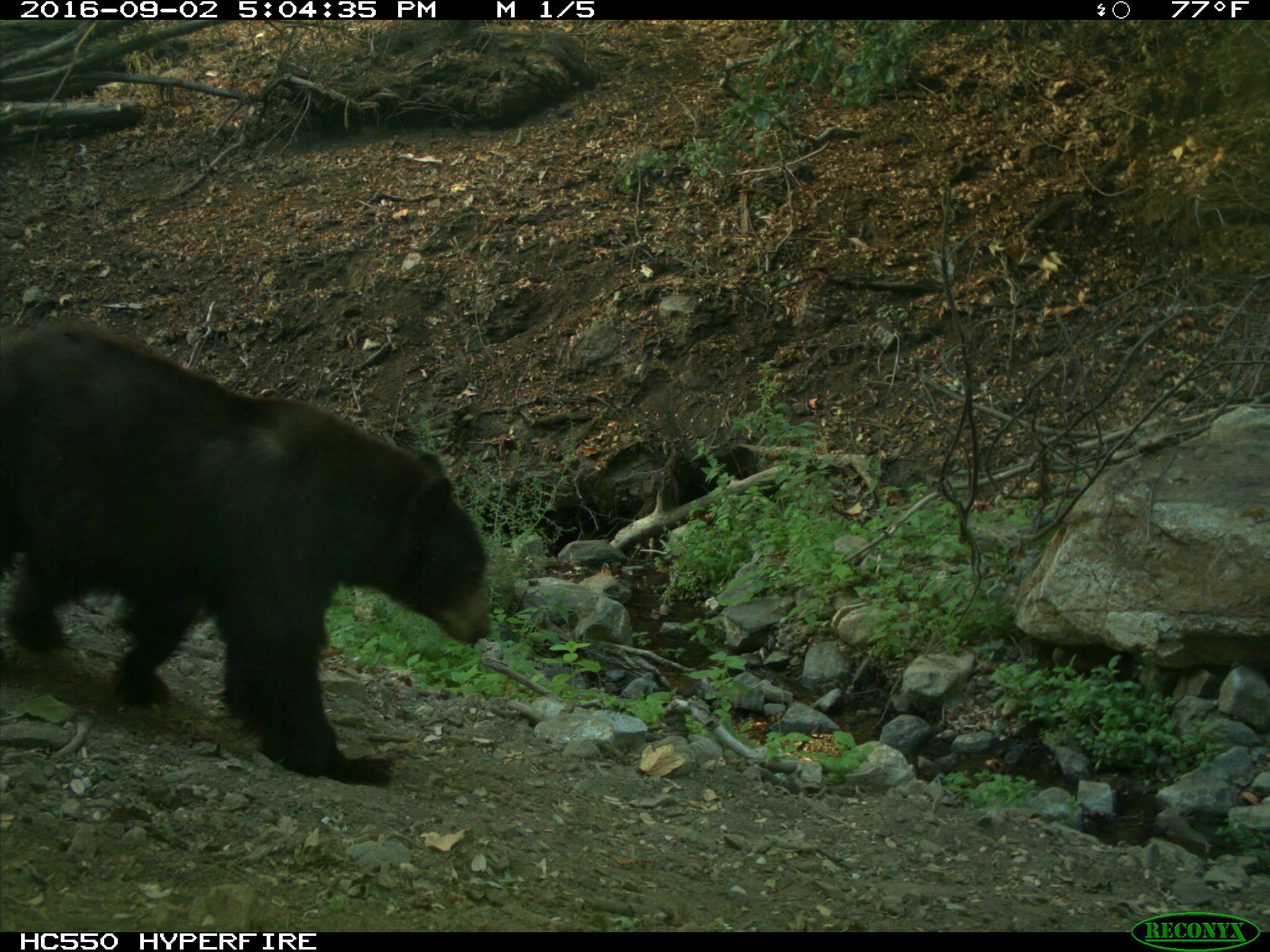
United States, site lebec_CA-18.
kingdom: Animalia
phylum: Chordata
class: Mammalia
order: Carnivora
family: Ursidae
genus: Ursus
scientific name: Ursus americanus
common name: american black bear